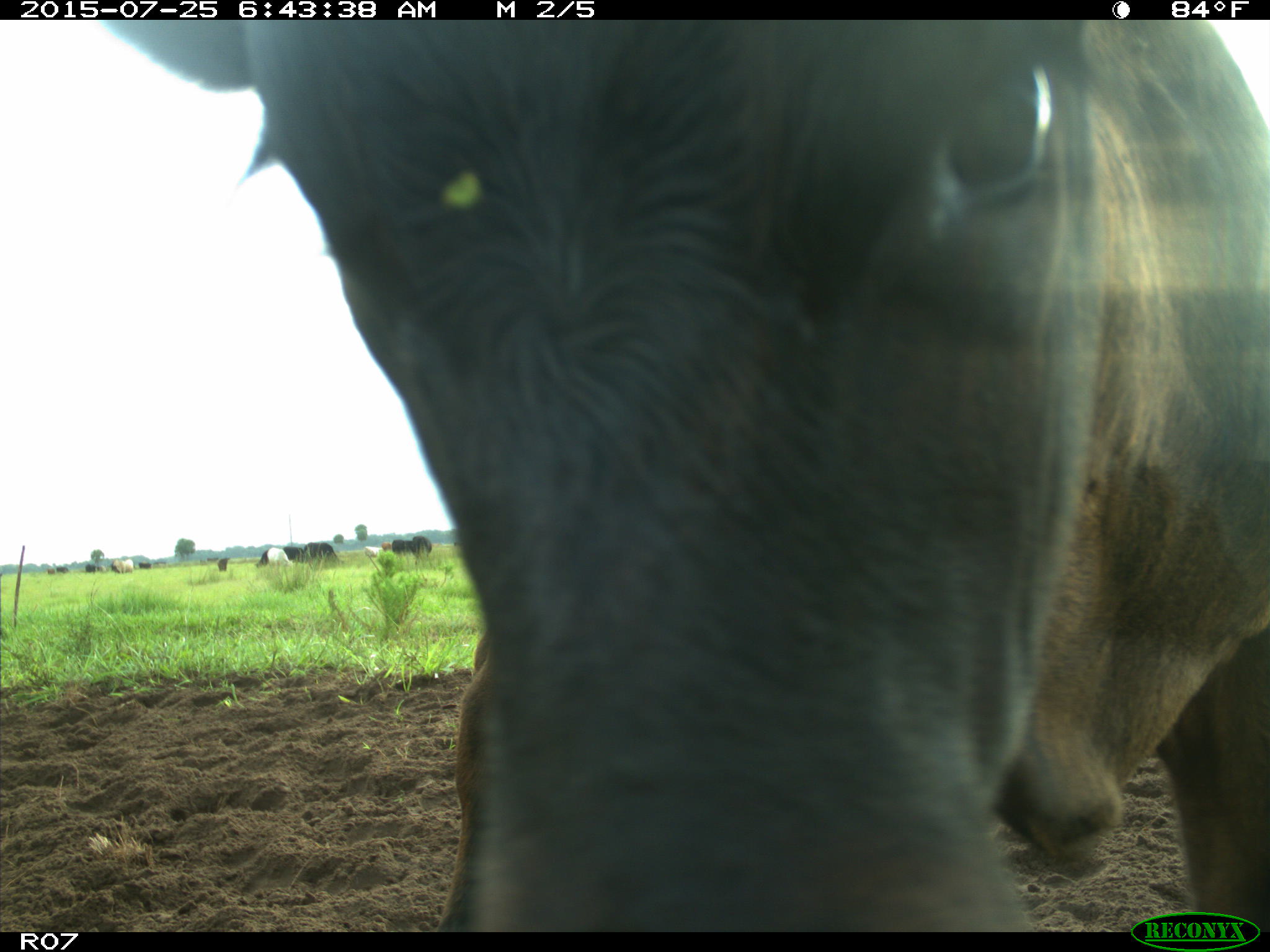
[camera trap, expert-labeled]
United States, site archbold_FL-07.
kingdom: Animalia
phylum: Chordata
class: Mammalia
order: Artiodactyla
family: Bovidae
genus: Bos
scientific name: Bos taurus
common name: domestic cow